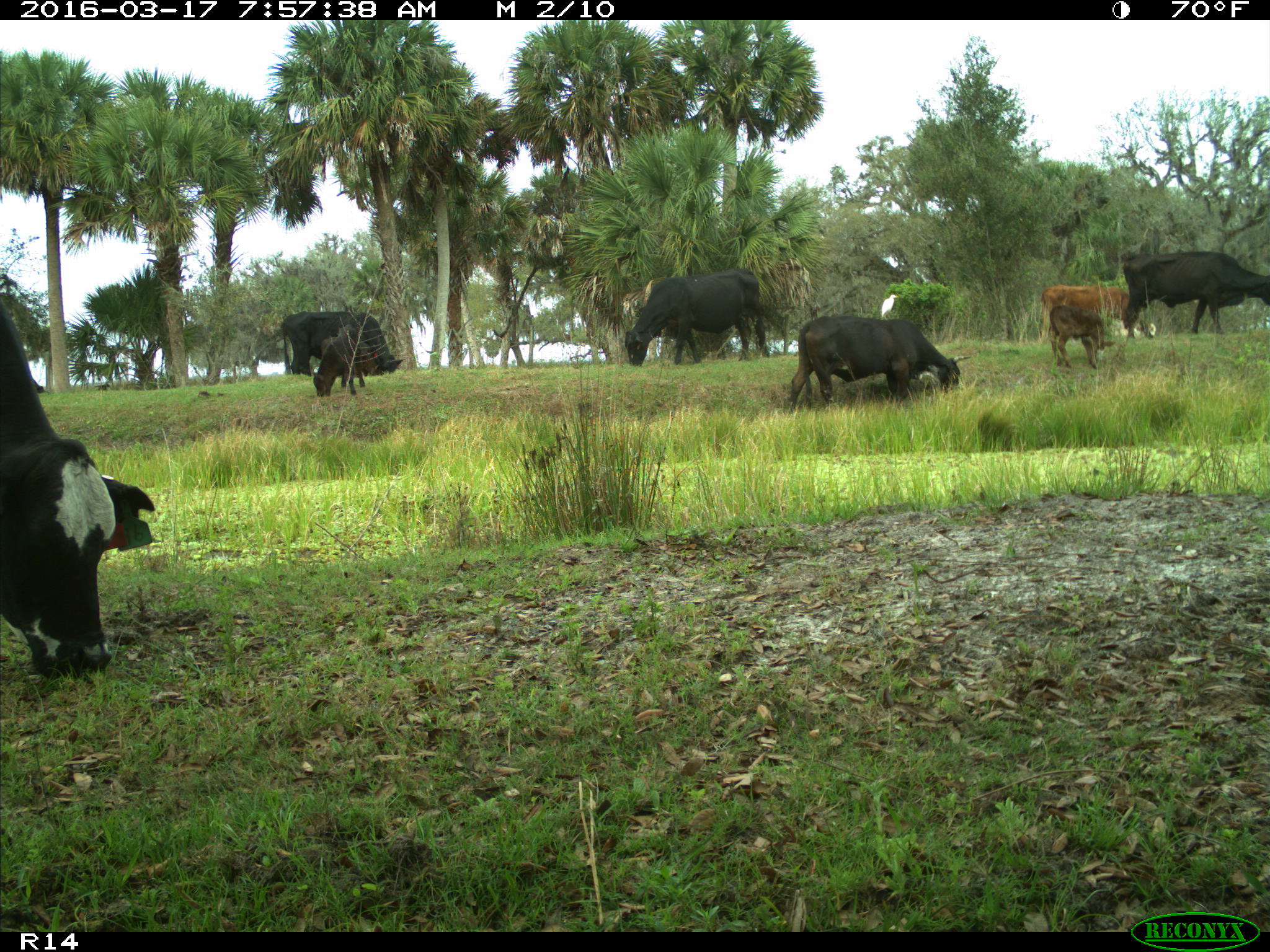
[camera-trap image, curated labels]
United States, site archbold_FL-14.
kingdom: Animalia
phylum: Chordata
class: Mammalia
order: Artiodactyla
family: Bovidae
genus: Bos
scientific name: Bos taurus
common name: domestic cow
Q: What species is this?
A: Bos taurus (domestic cow).